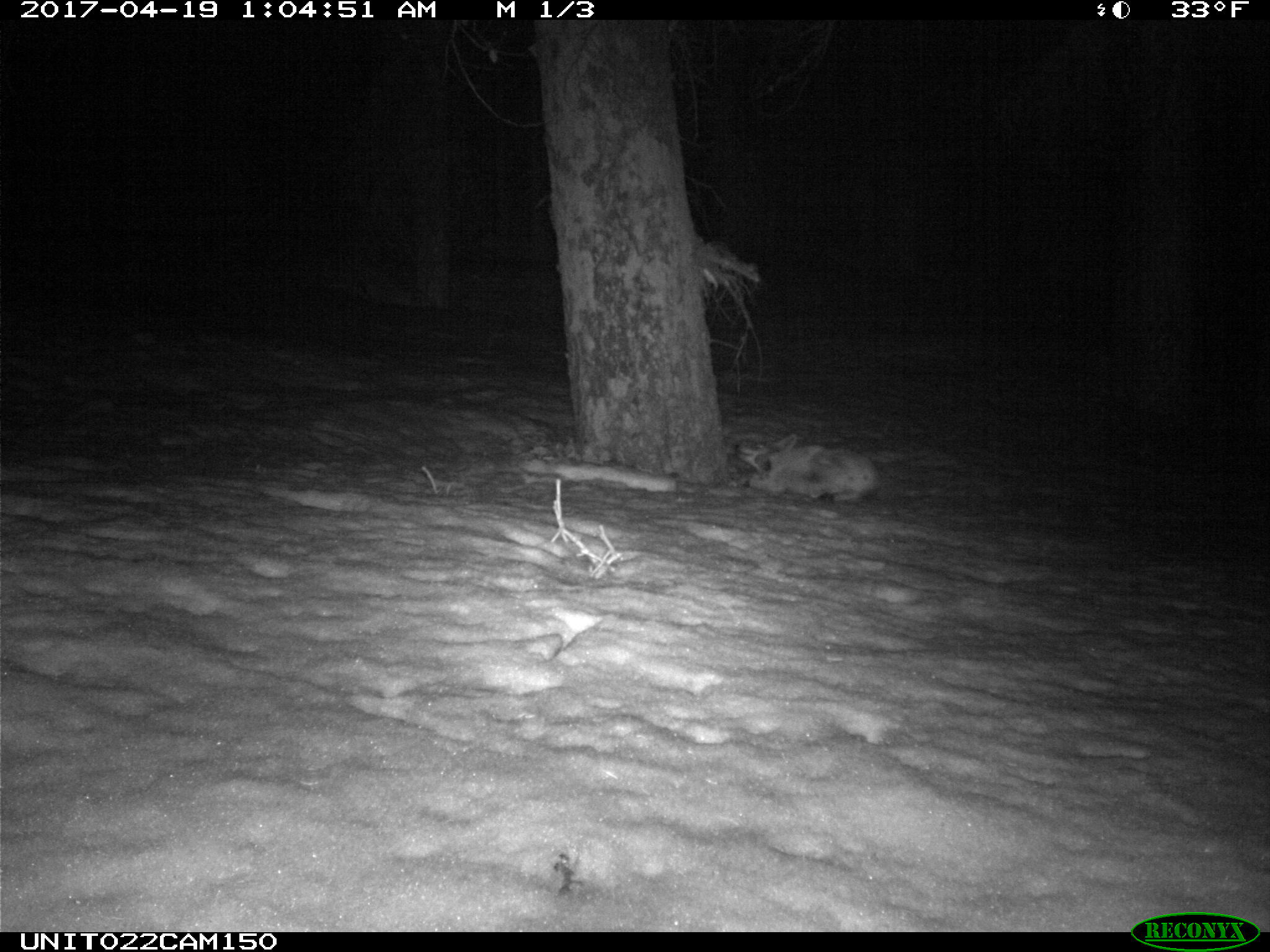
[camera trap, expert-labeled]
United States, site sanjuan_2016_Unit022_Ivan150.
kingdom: Animalia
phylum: Chordata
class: Mammalia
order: Carnivora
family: Canidae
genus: Canis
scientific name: Canis latrans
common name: coyote